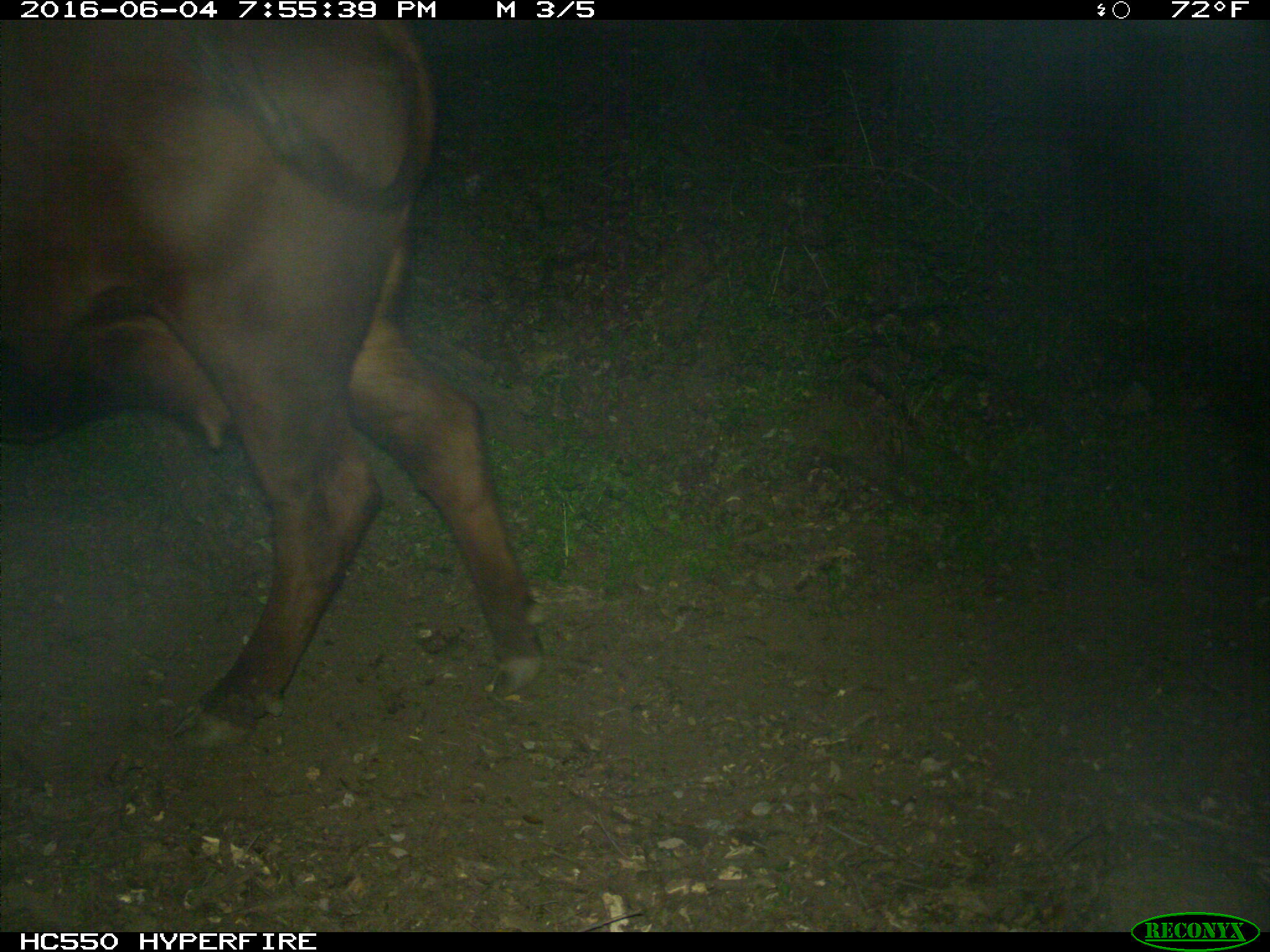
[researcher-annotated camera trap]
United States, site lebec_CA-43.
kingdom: Animalia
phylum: Chordata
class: Mammalia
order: Artiodactyla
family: Bovidae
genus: Bos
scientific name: Bos taurus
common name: domestic cow